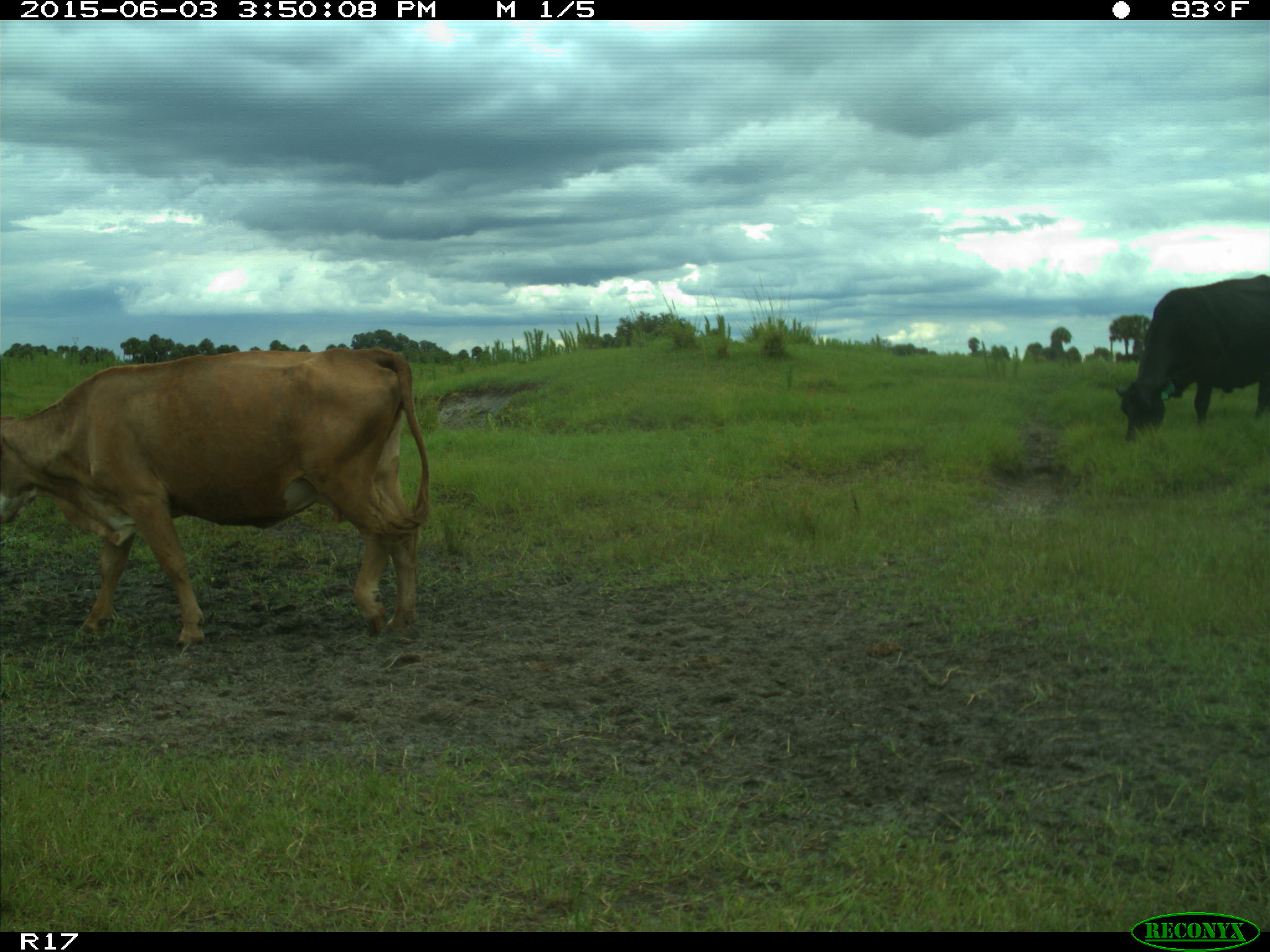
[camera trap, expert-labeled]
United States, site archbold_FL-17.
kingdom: Animalia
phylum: Chordata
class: Mammalia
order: Artiodactyla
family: Bovidae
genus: Bos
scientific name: Bos taurus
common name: domestic cow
Bos taurus (domestic cow).